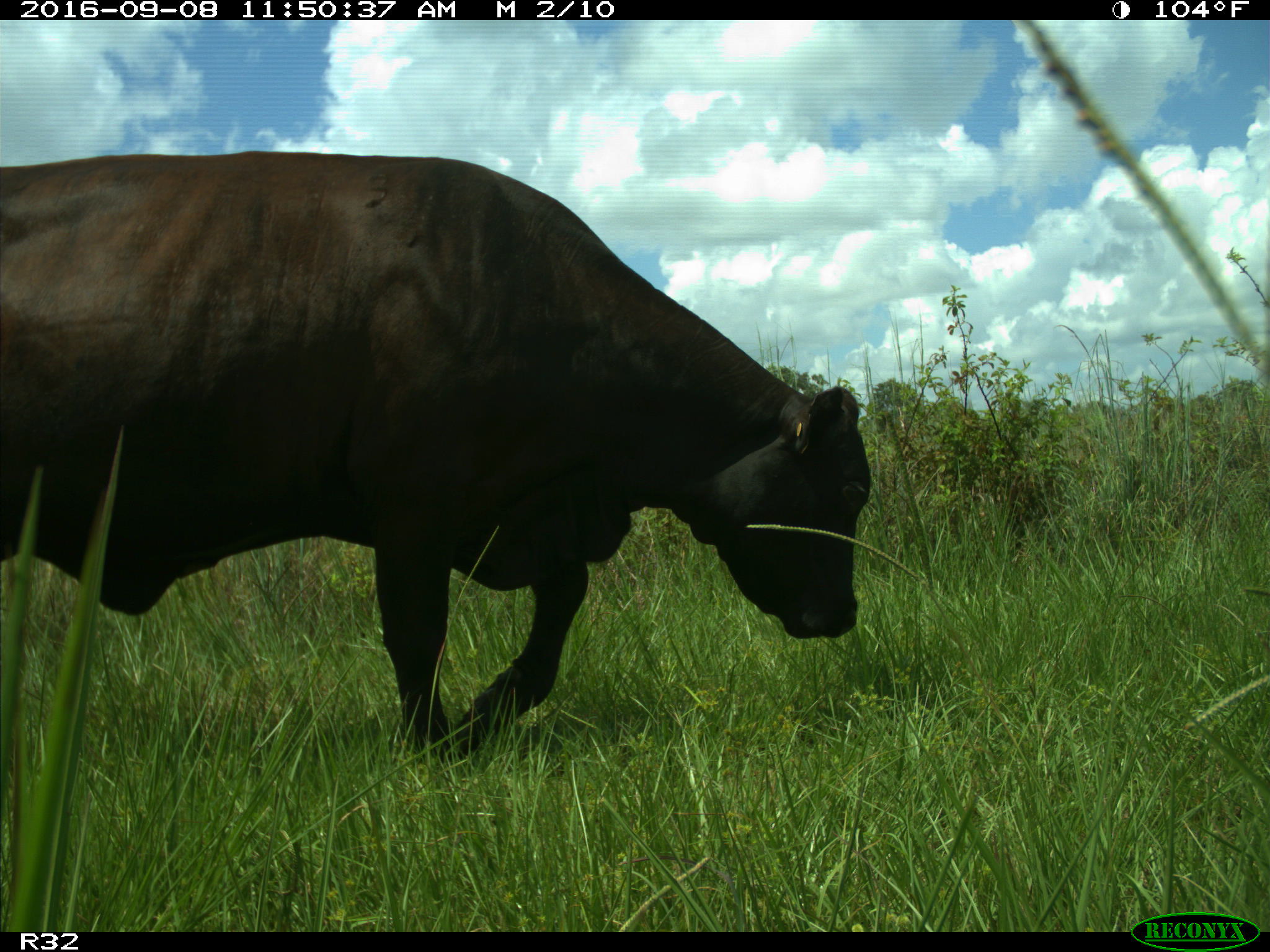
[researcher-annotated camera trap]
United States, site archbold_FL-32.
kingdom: Animalia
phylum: Chordata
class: Mammalia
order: Artiodactyla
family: Bovidae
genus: Bos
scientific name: Bos taurus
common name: domestic cow